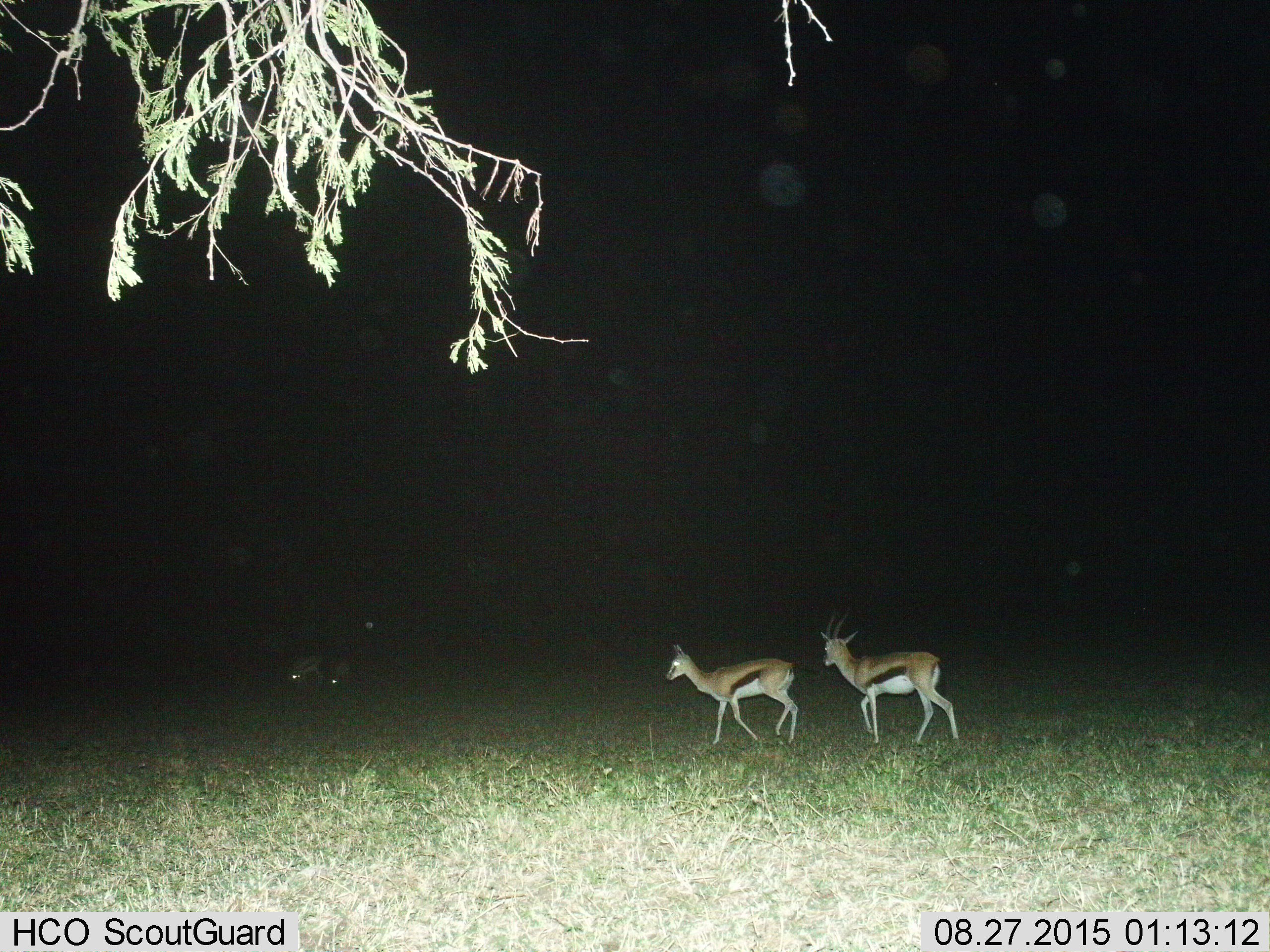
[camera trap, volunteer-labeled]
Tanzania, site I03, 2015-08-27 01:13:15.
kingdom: Animalia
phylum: Chordata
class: Mammalia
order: Artiodactyla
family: Bovidae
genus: Eudorcas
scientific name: Eudorcas thomsonii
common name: thomson's gazelle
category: gazellethomsons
Gazellethomsons (thomson's gazelle) (Eudorcas thomsonii), count 4. Behavior (volunteer vote fractions): standing 22%, resting 0%, moving 89%, interacting 0%. Young present (vote fraction): 0%. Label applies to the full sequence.